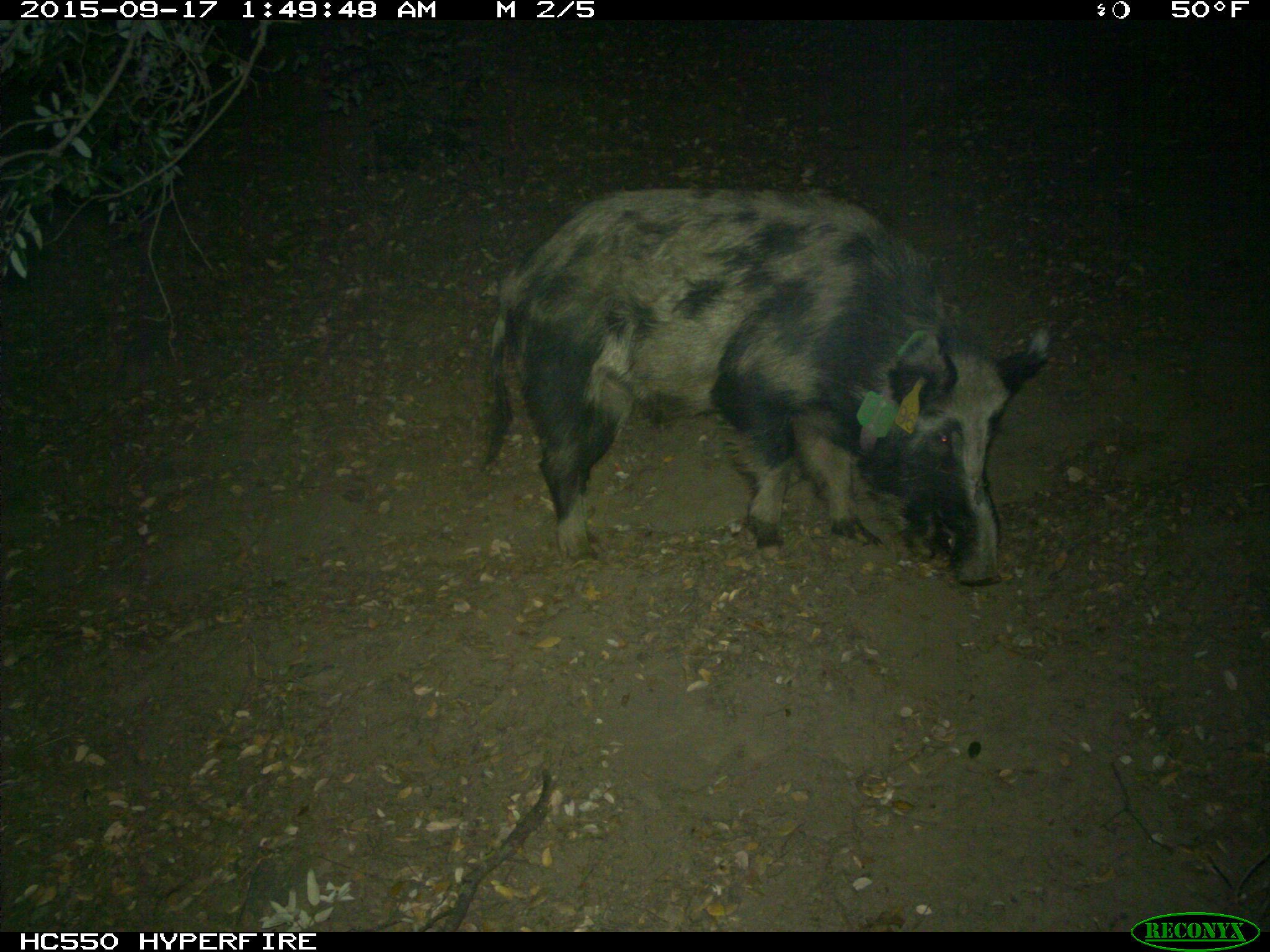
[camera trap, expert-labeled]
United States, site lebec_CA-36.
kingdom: Animalia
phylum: Chordata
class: Mammalia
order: Artiodactyla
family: Suidae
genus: Sus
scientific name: Sus scrofa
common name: wild boar